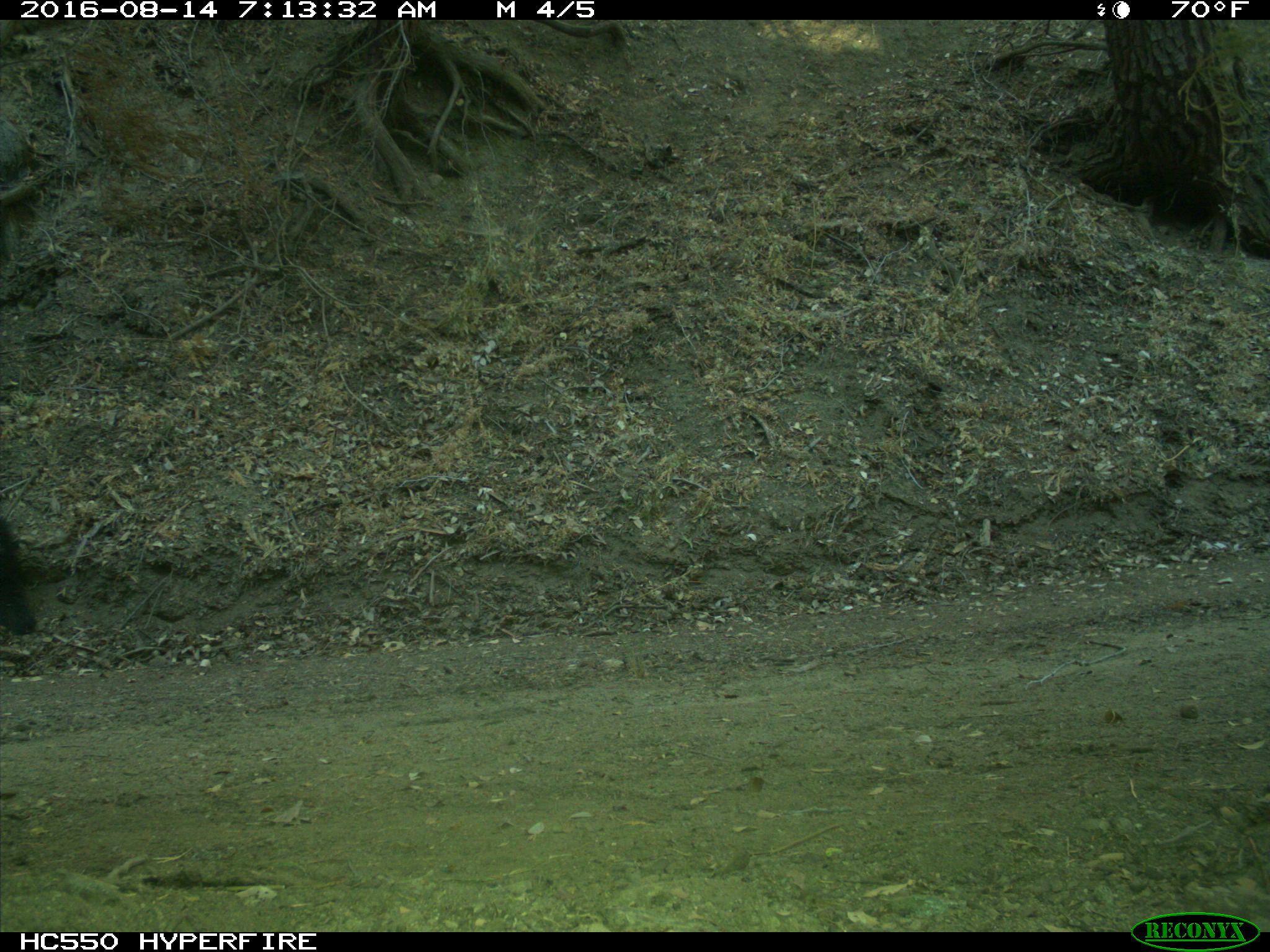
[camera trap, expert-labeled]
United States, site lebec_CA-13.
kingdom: Animalia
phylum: Chordata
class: Mammalia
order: Carnivora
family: Ursidae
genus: Ursus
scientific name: Ursus americanus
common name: american black bear